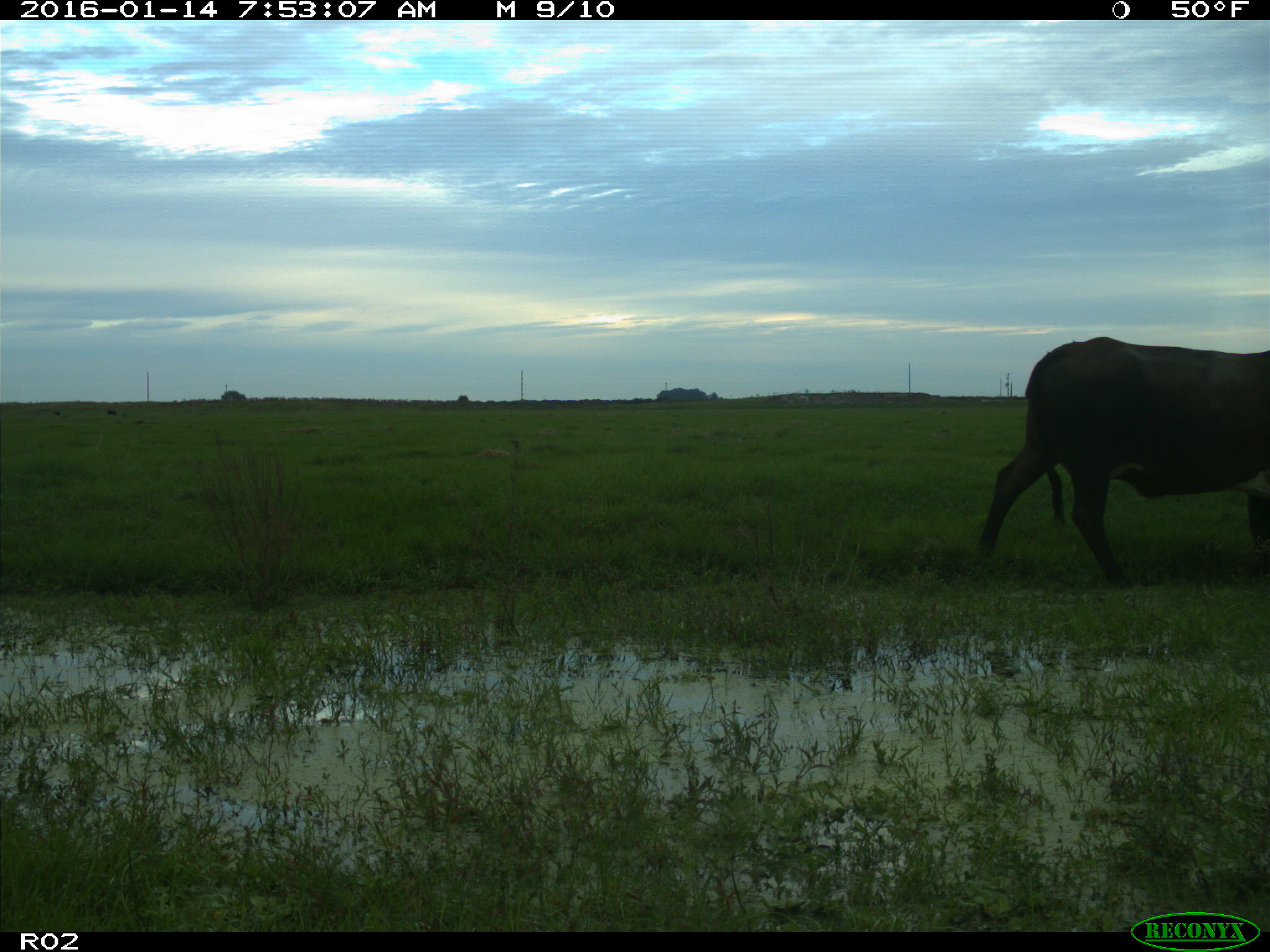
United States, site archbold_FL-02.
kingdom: Animalia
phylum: Chordata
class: Mammalia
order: Artiodactyla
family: Bovidae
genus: Bos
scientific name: Bos taurus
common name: domestic cow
Bos taurus (domestic cow).